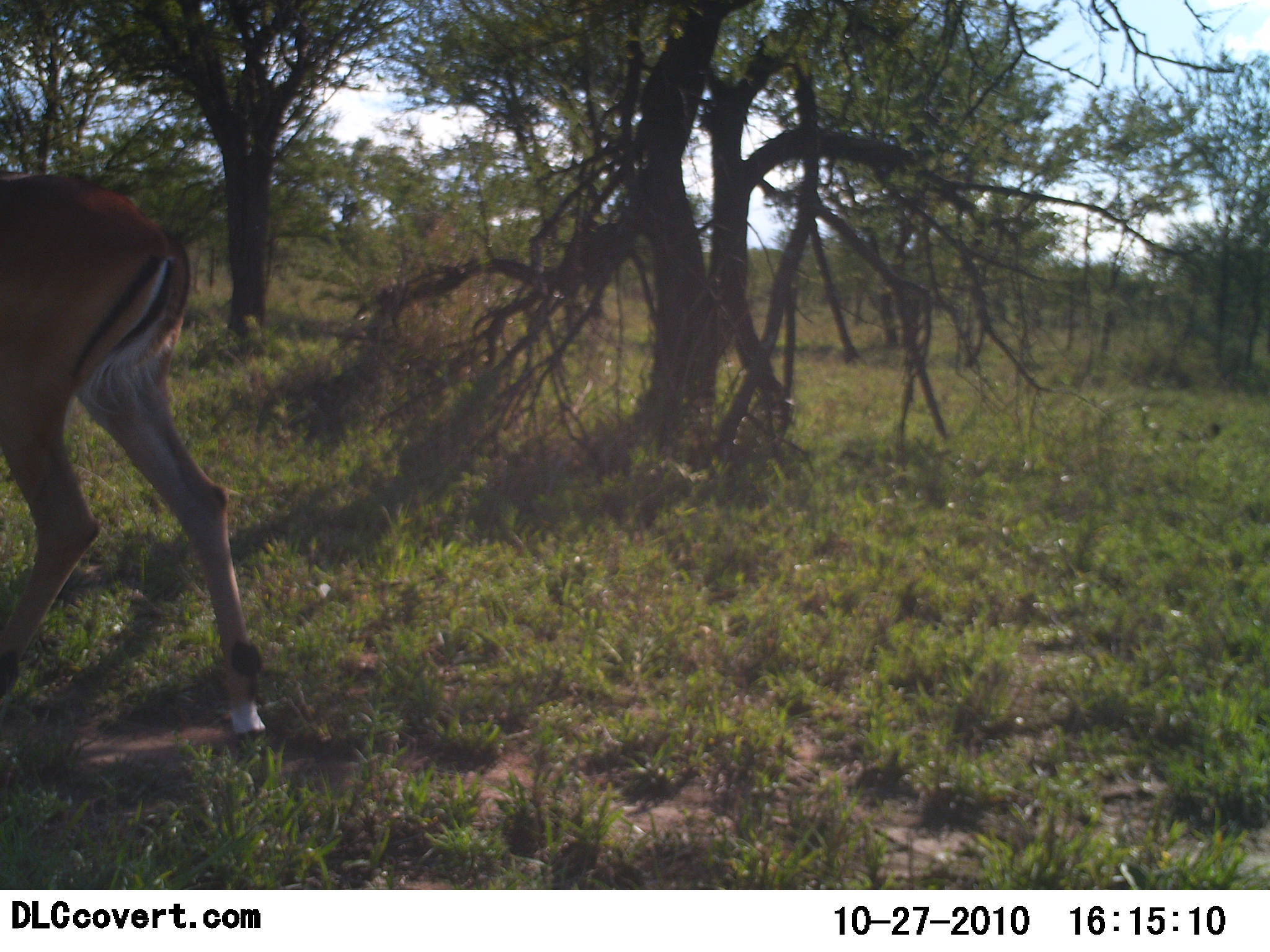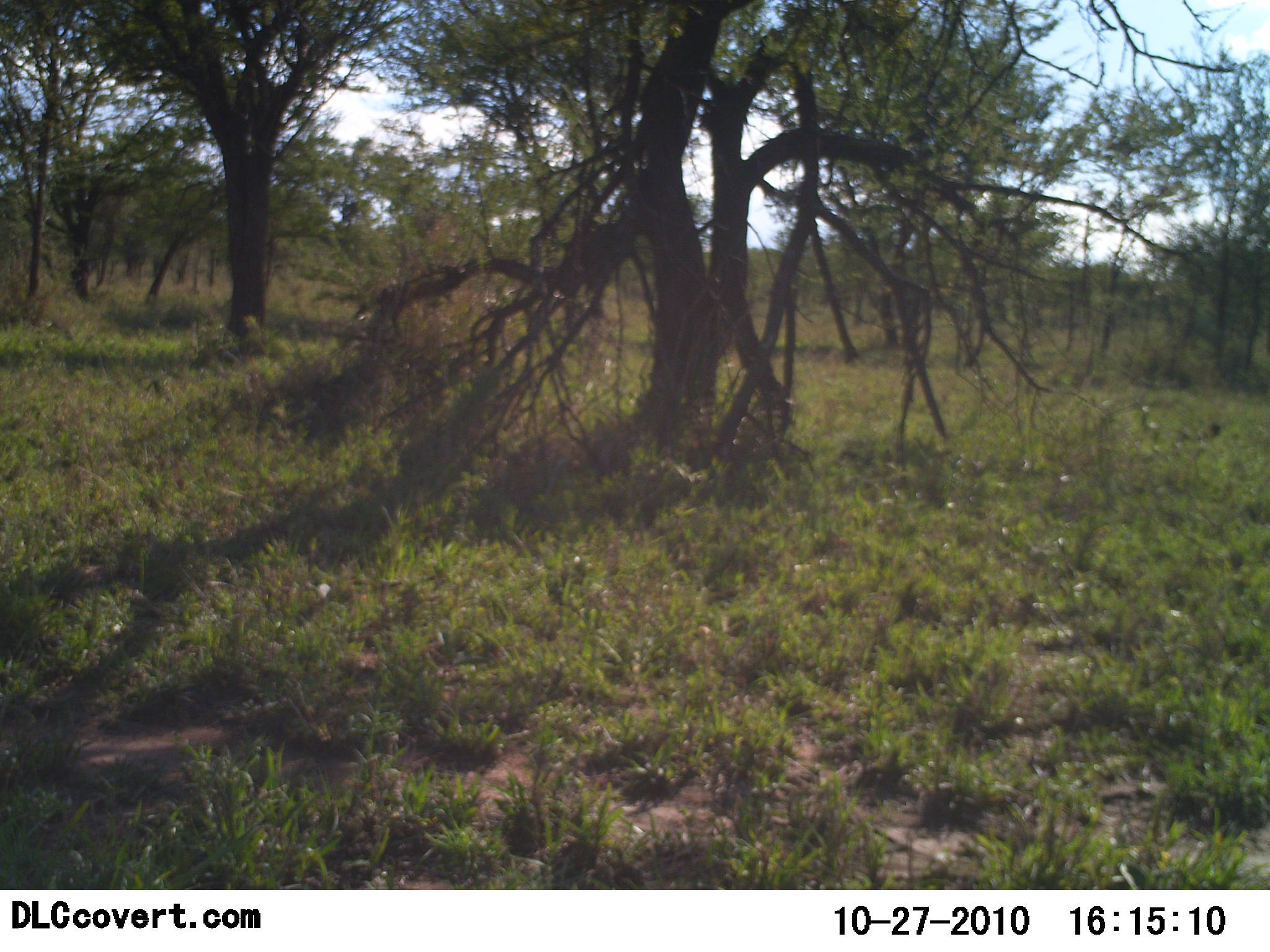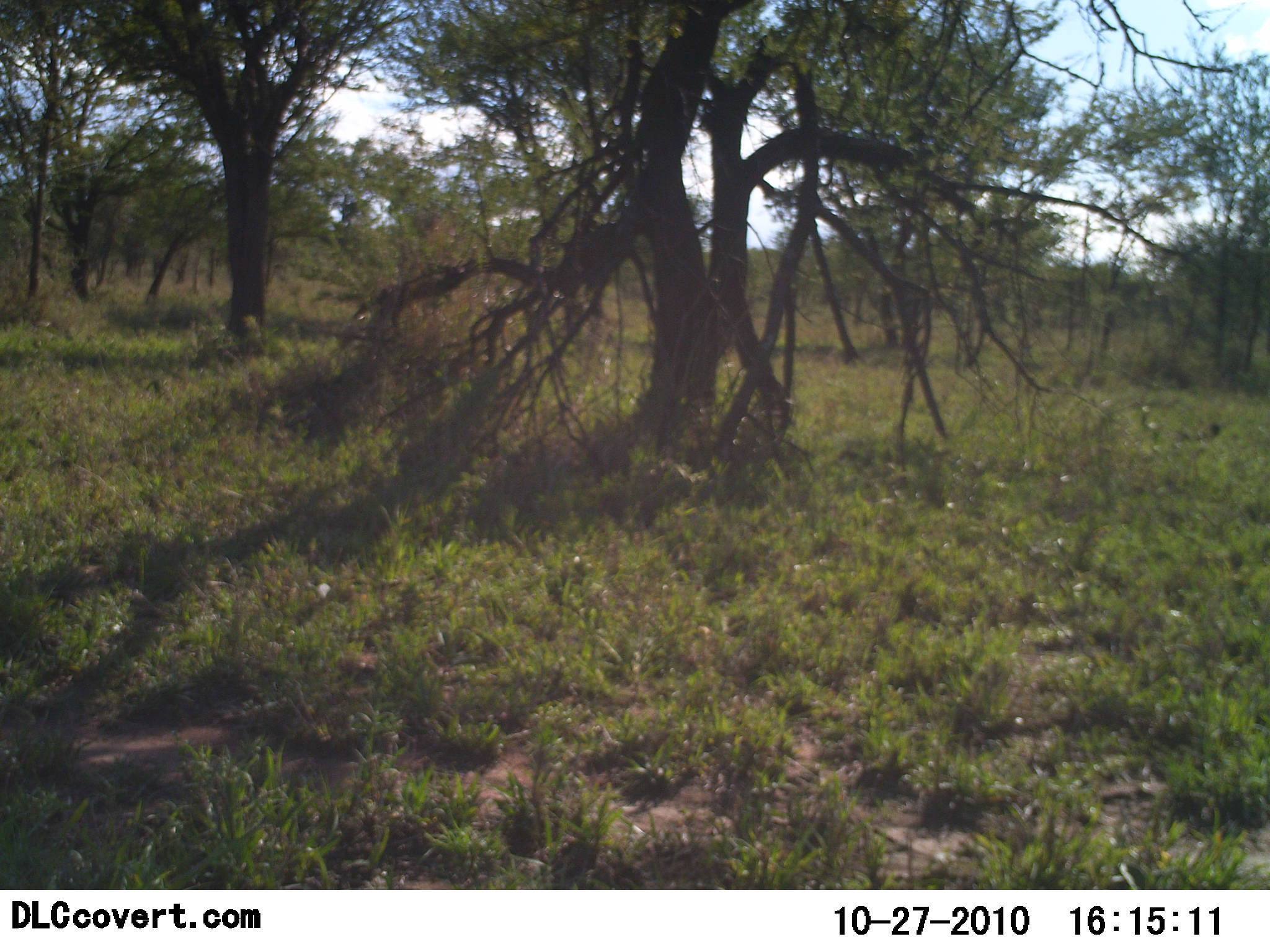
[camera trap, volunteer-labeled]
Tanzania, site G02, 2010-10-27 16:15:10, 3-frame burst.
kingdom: Animalia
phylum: Chordata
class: Mammalia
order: Artiodactyla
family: Bovidae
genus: Aepyceros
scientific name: Aepyceros melampus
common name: impala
Impala (Aepyceros melampus), count 1. Behavior (volunteer vote fractions): standing 8%, resting 0%, moving 100%, interacting 0%. Young present (vote fraction): 0%. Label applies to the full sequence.